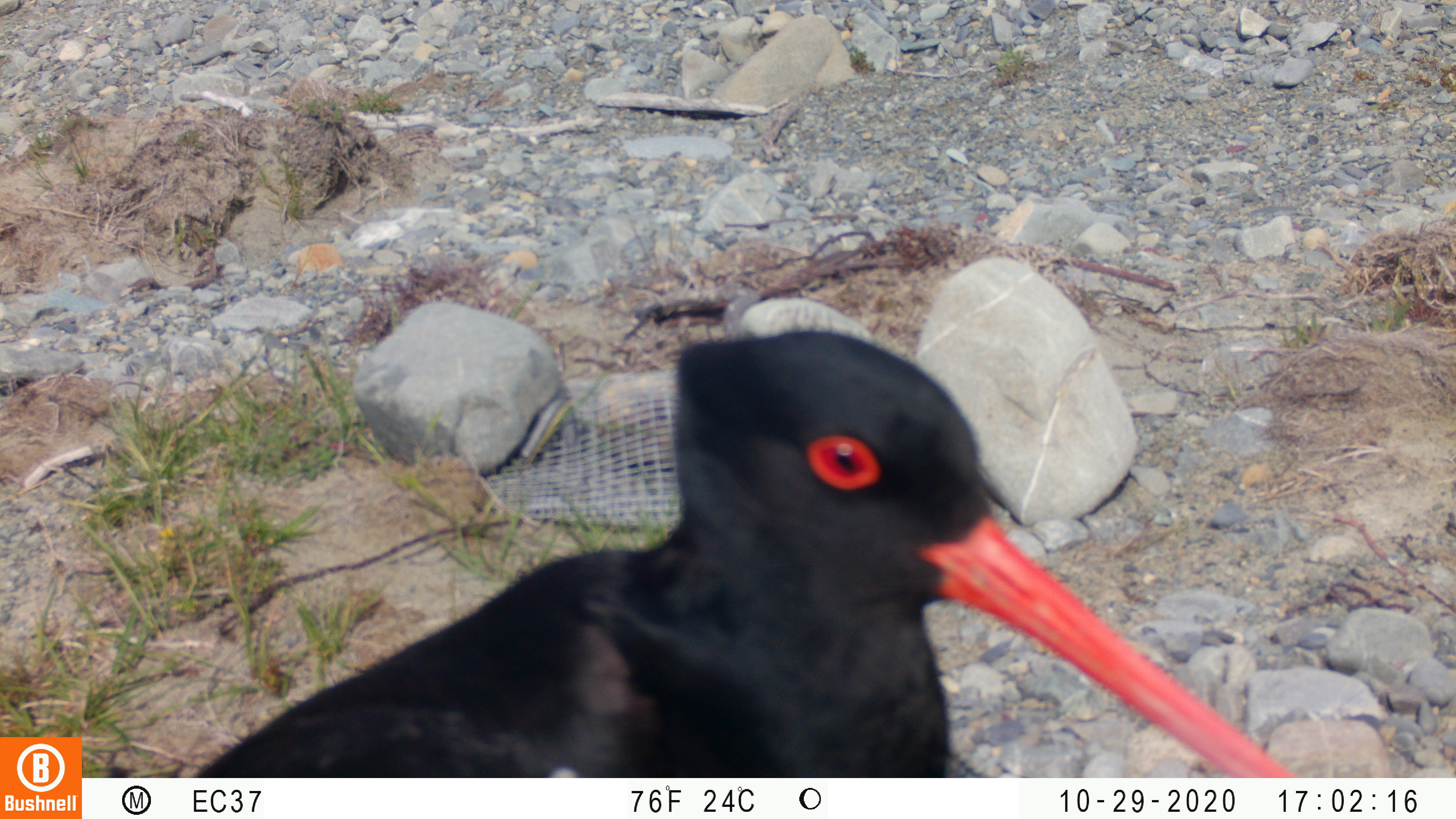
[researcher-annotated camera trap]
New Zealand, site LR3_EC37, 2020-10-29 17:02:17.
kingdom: Animalia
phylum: Chordata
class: Aves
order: Charadriiformes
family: Haematopodidae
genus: Haematopus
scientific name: Haematopus unicolor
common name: variable oystercatcher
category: oystercatcher